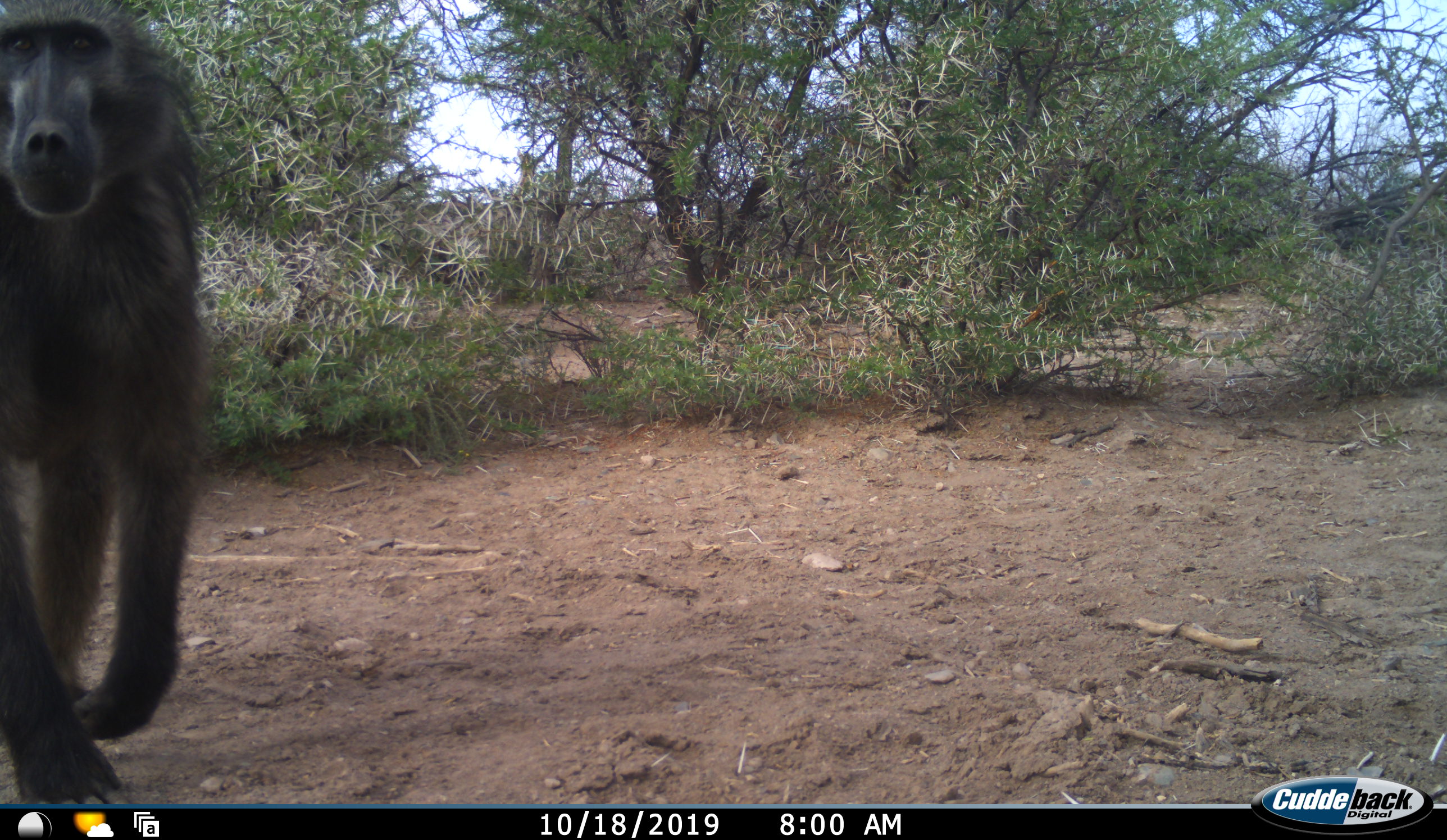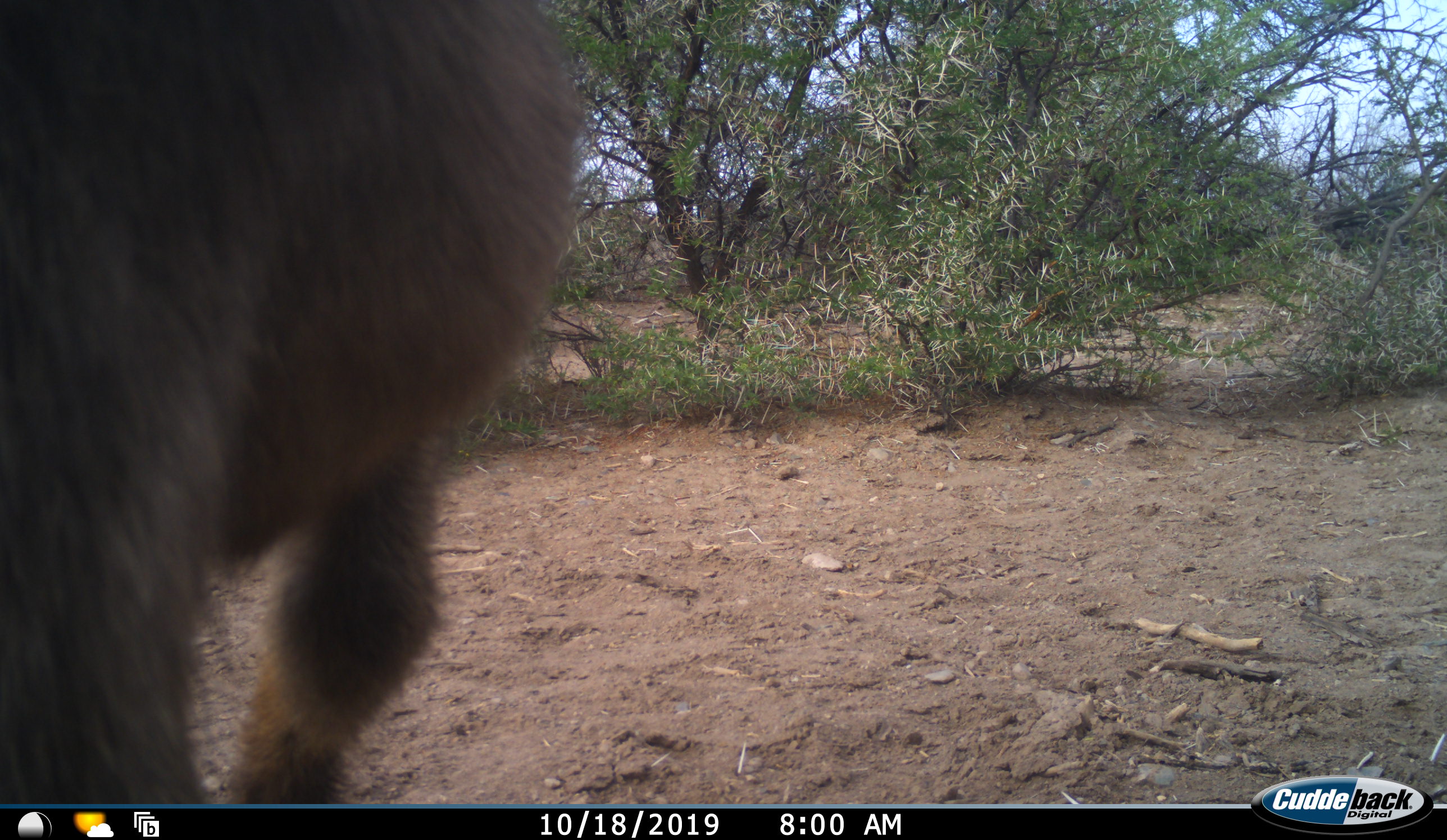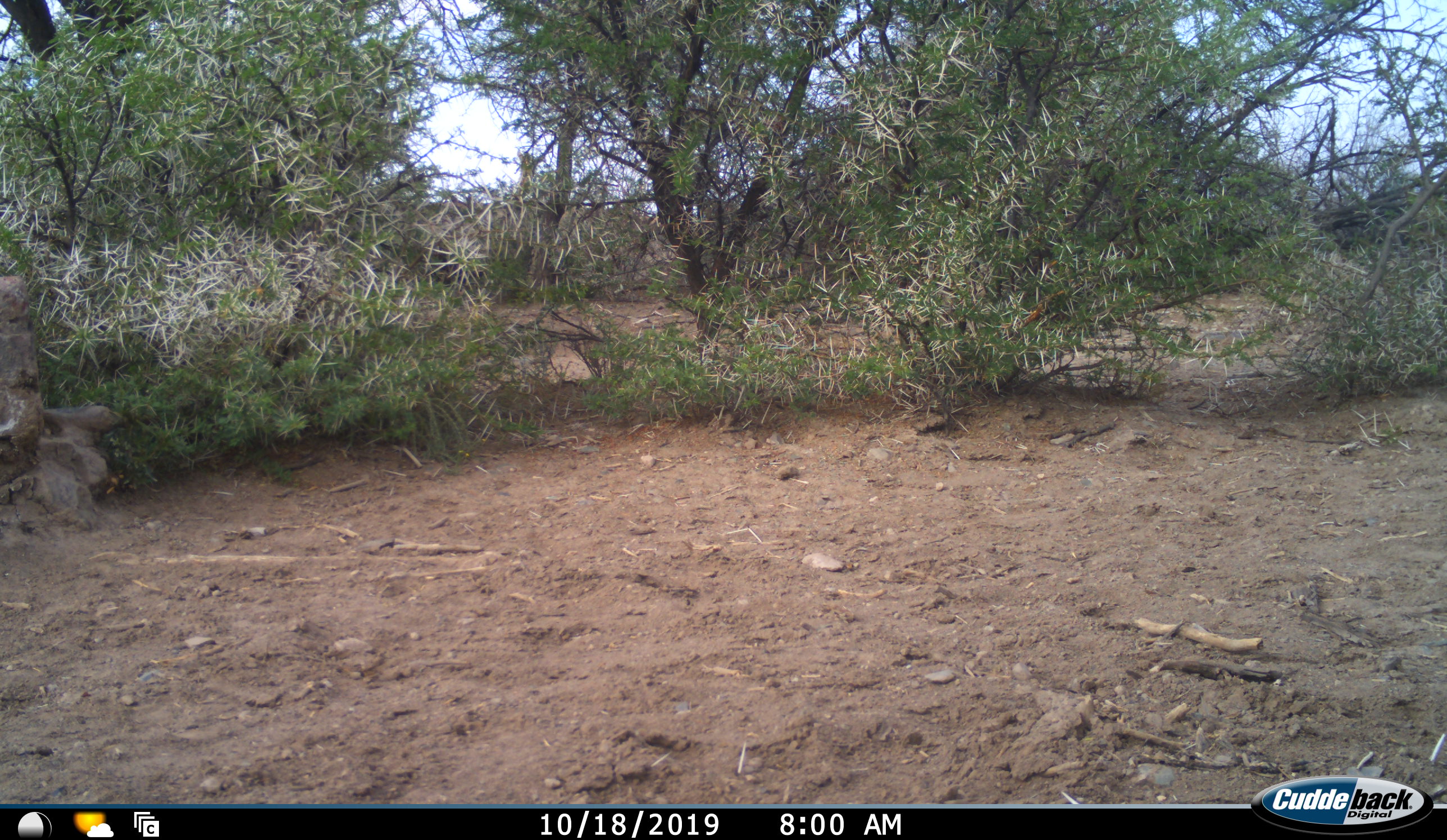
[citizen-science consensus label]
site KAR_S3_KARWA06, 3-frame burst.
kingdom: Animalia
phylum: Chordata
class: Mammalia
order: Primates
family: Cercopithecidae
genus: Papio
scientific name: Papio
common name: baboon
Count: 1.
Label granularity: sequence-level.